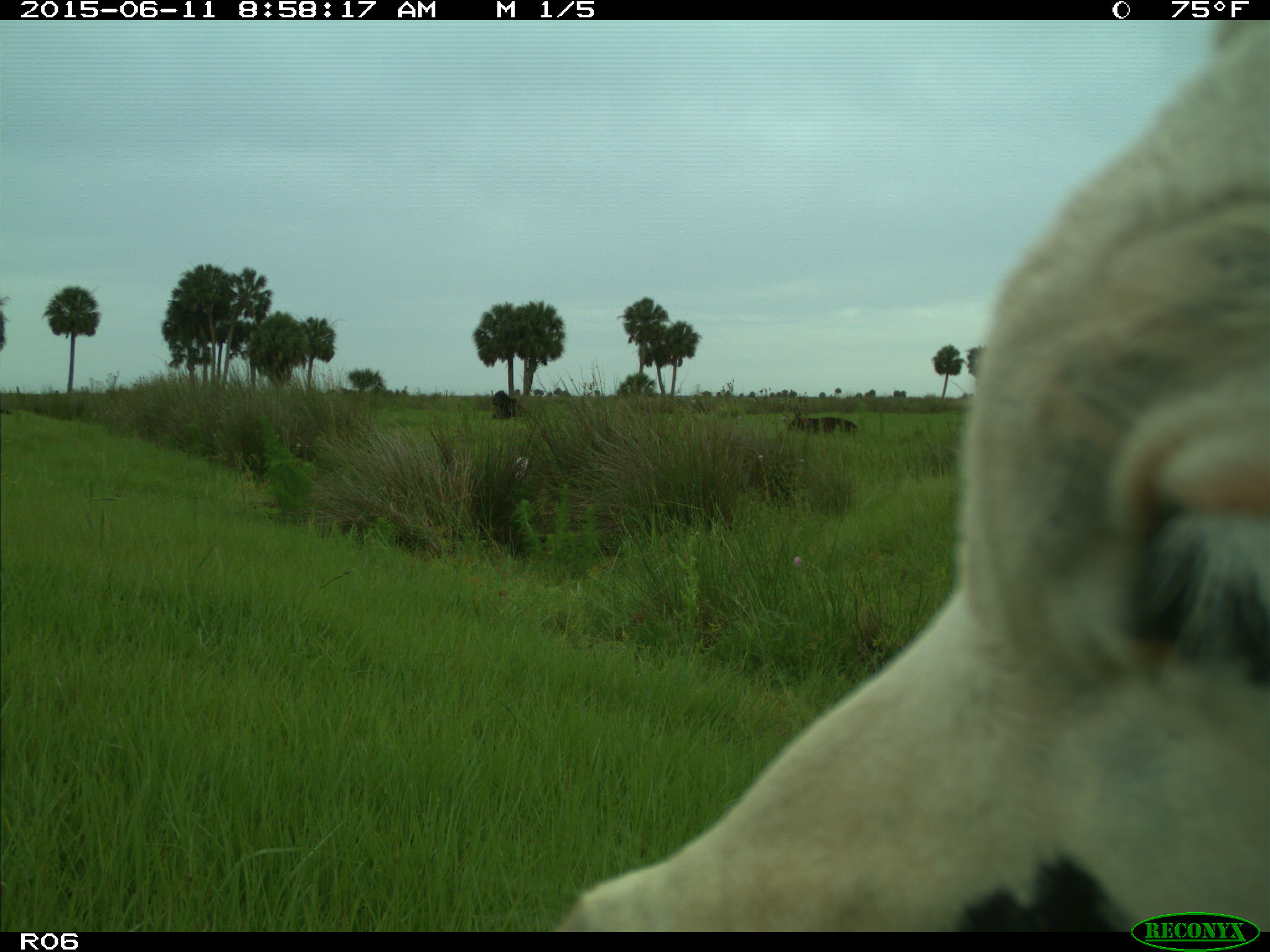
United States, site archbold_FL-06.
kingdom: Animalia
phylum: Chordata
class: Mammalia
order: Artiodactyla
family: Bovidae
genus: Bos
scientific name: Bos taurus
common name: domestic cow